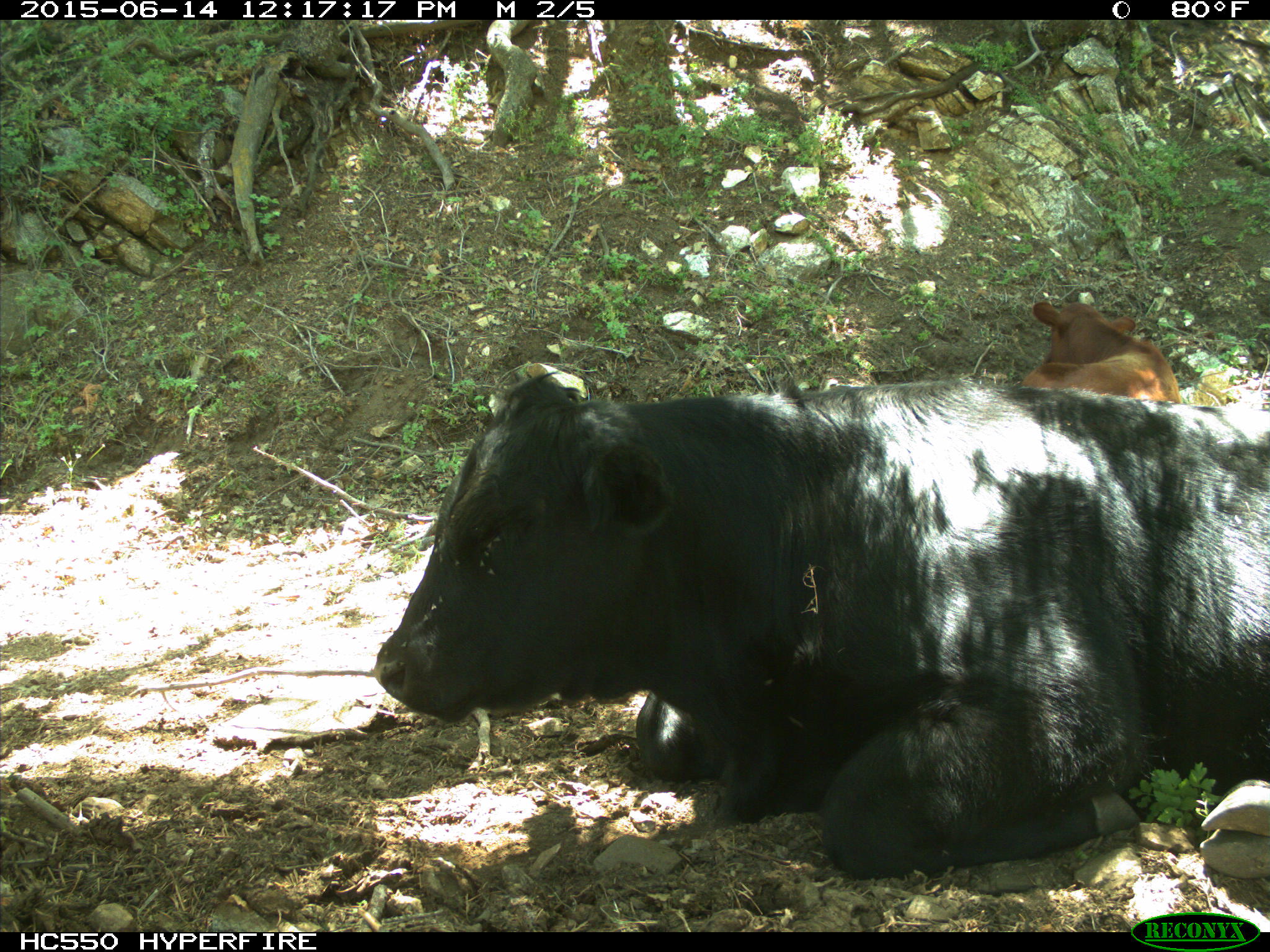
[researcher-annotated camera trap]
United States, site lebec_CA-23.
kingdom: Animalia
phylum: Chordata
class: Mammalia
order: Artiodactyla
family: Bovidae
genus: Bos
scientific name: Bos taurus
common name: domestic cow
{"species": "Bos taurus (domestic cow)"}